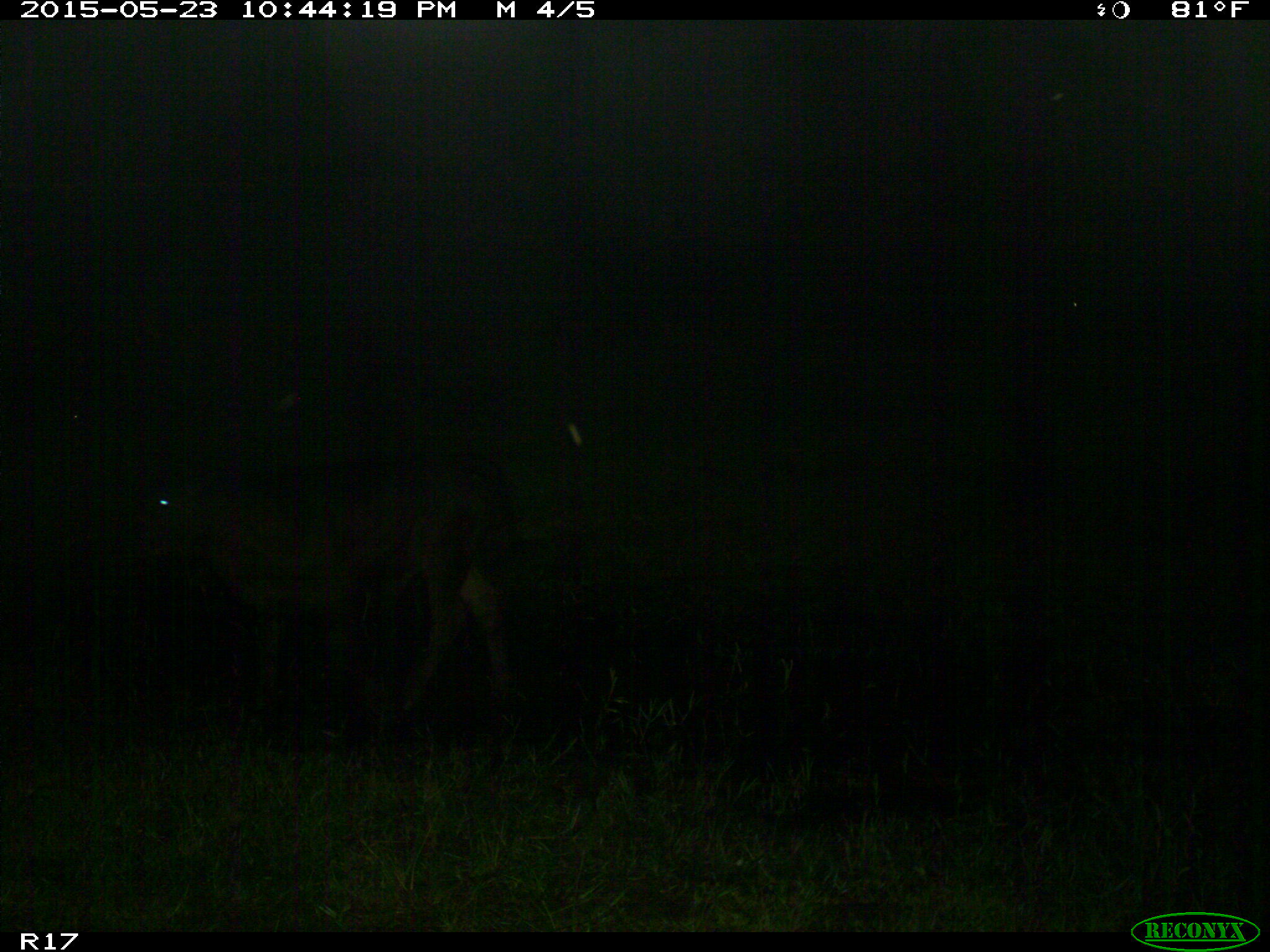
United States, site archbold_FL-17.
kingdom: Animalia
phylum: Chordata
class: Mammalia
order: Artiodactyla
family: Bovidae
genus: Bos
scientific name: Bos taurus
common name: domestic cow